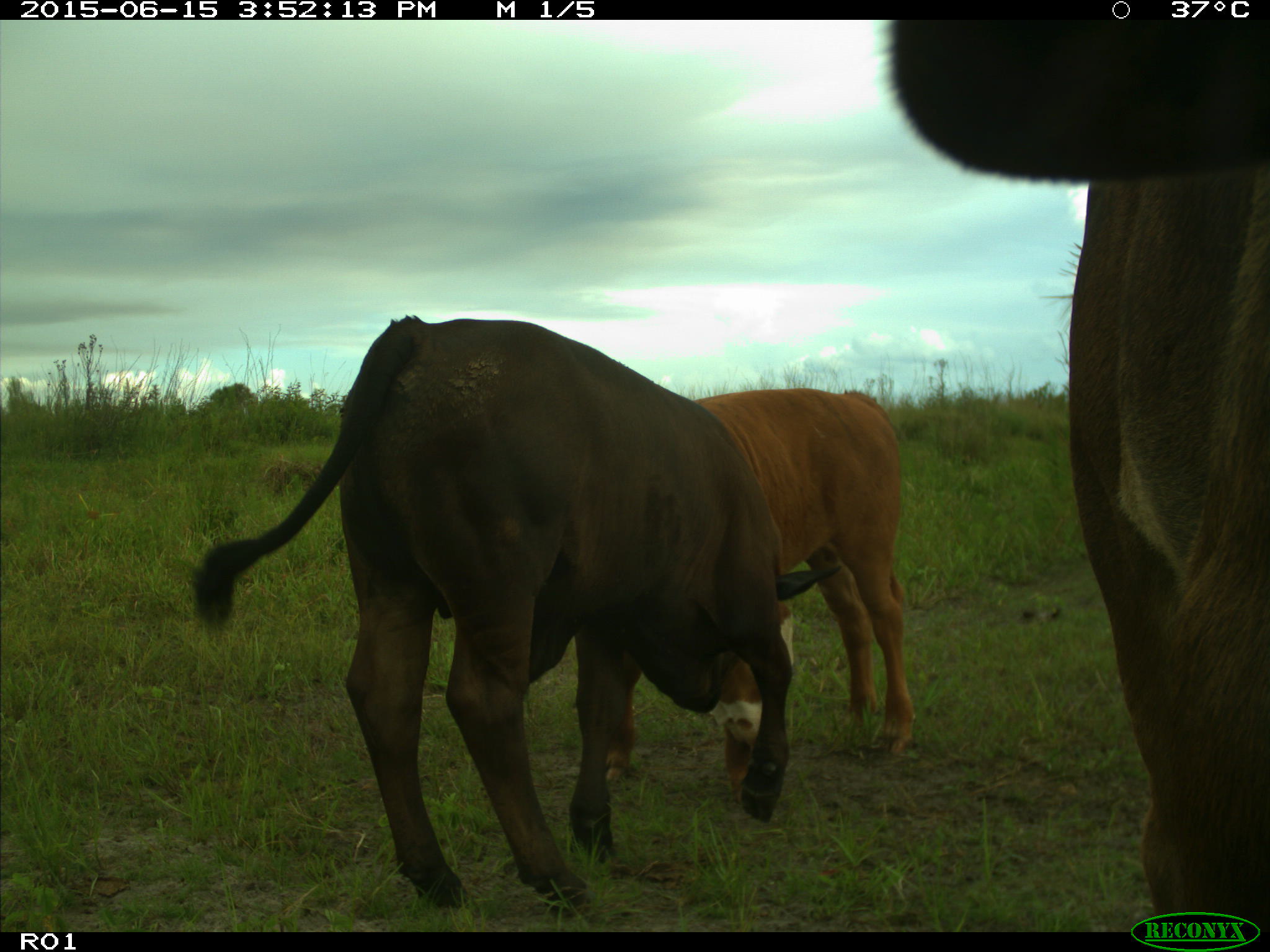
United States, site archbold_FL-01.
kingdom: Animalia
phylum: Chordata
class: Mammalia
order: Artiodactyla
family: Bovidae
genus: Bos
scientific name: Bos taurus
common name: domestic cow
Bos taurus (domestic cow).